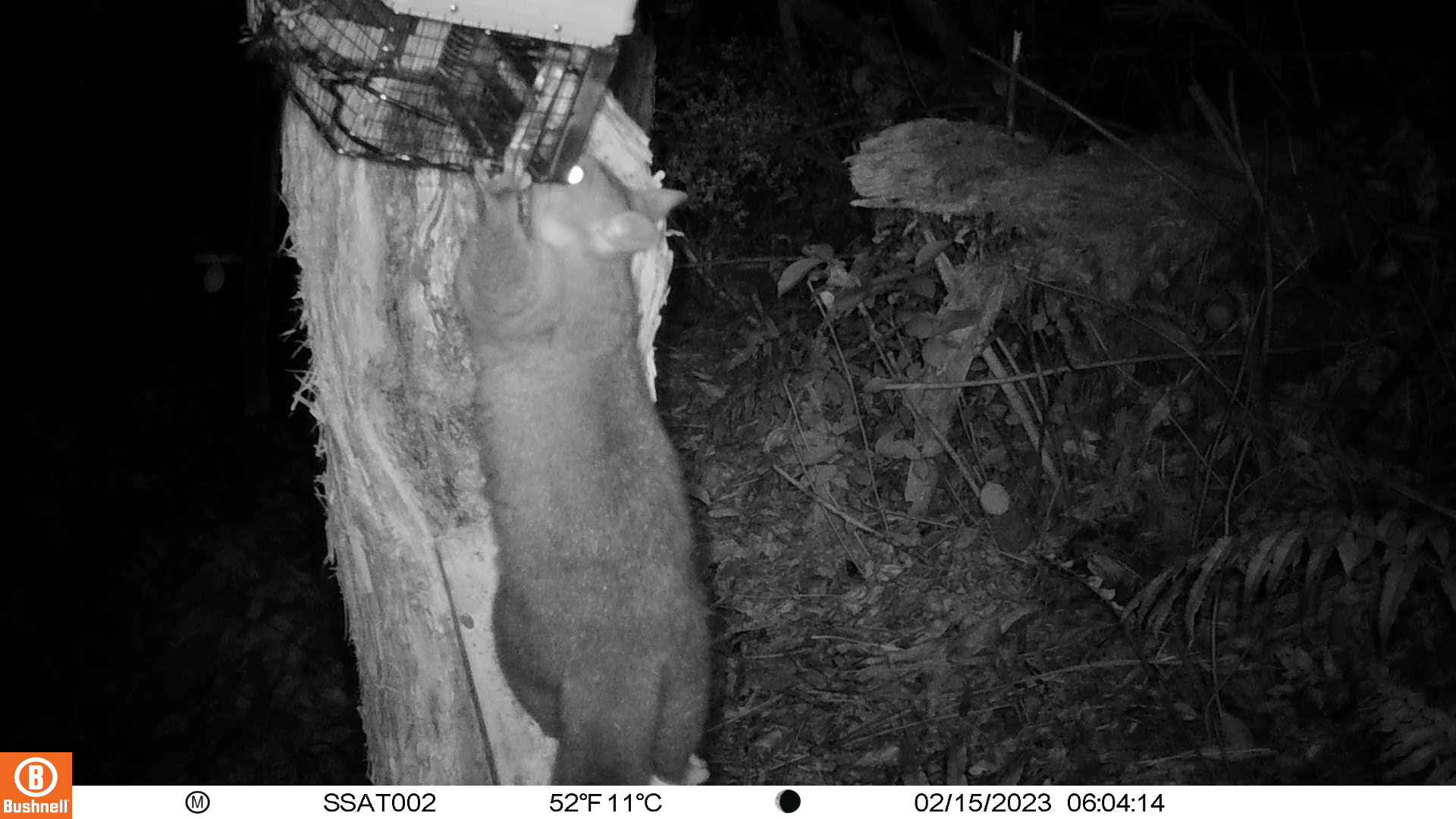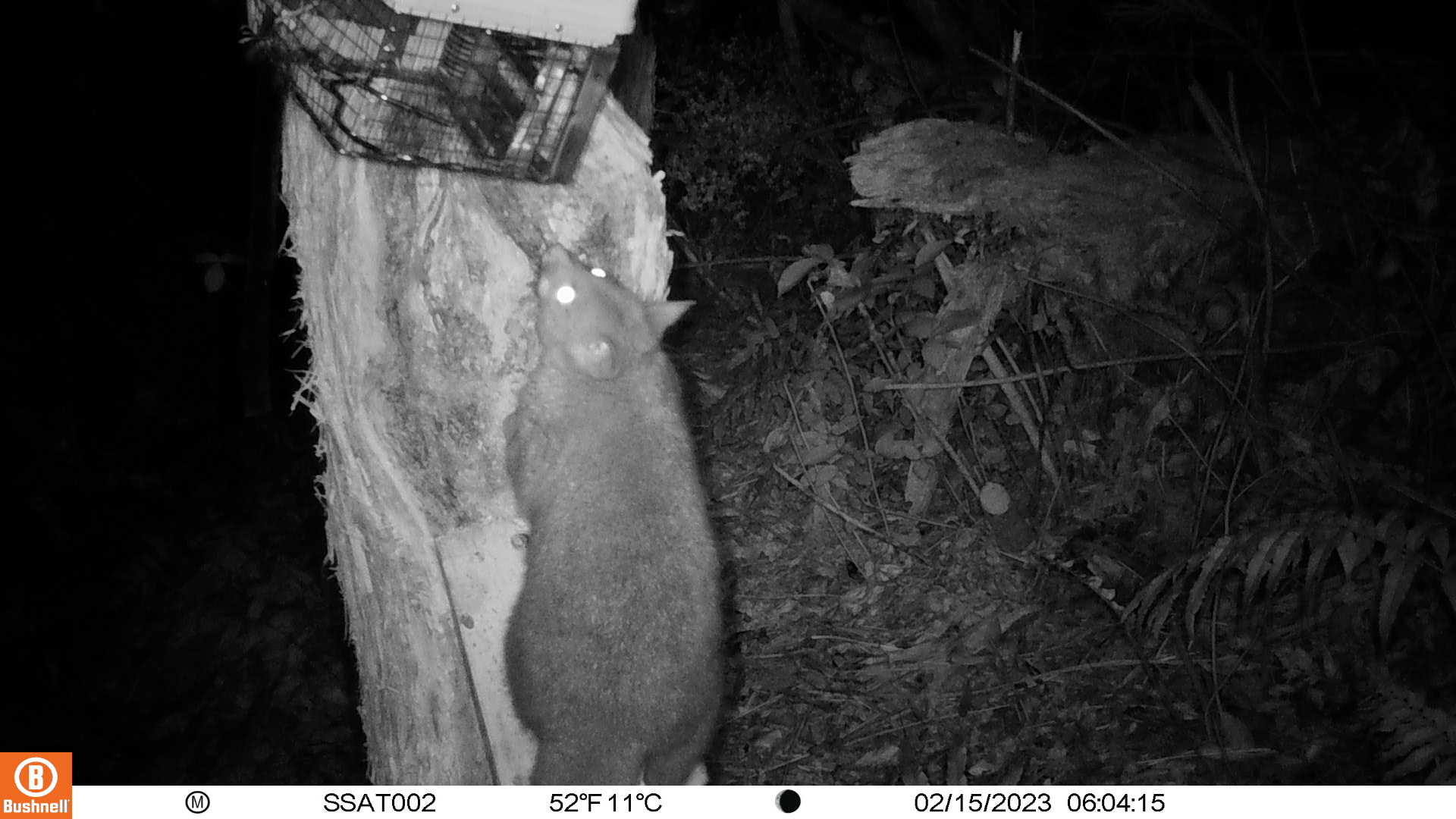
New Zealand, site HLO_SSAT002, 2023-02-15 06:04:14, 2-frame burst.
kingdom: Animalia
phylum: Chordata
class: Mammalia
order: Diprotodontia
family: Phalangeridae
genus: Trichosurus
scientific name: Trichosurus vulpecula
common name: common brushtail possum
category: possum